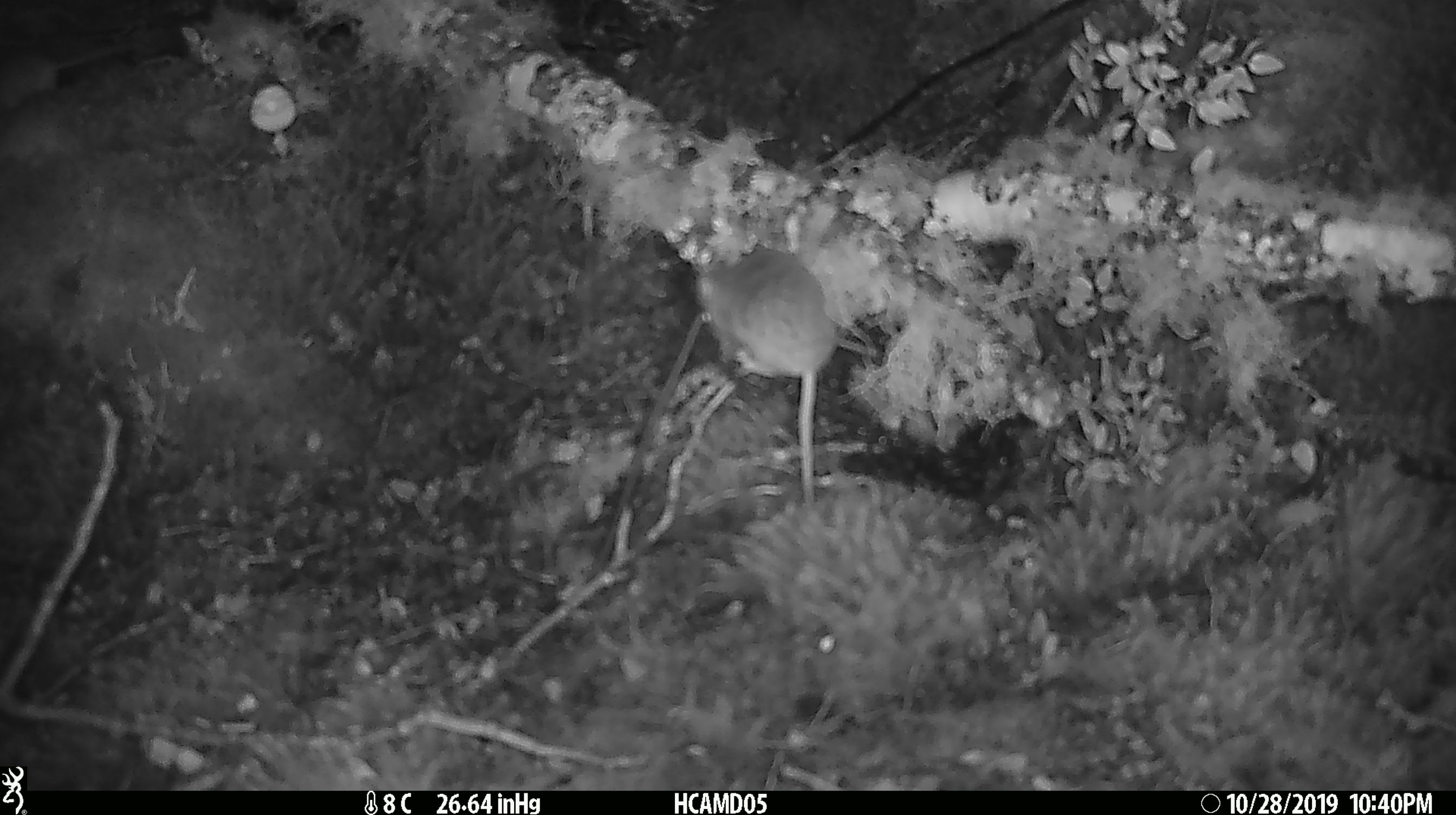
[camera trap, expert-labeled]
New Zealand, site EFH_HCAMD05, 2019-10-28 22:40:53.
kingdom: Animalia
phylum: Chordata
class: Mammalia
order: Rodentia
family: Muridae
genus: Mus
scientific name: Mus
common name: mouse